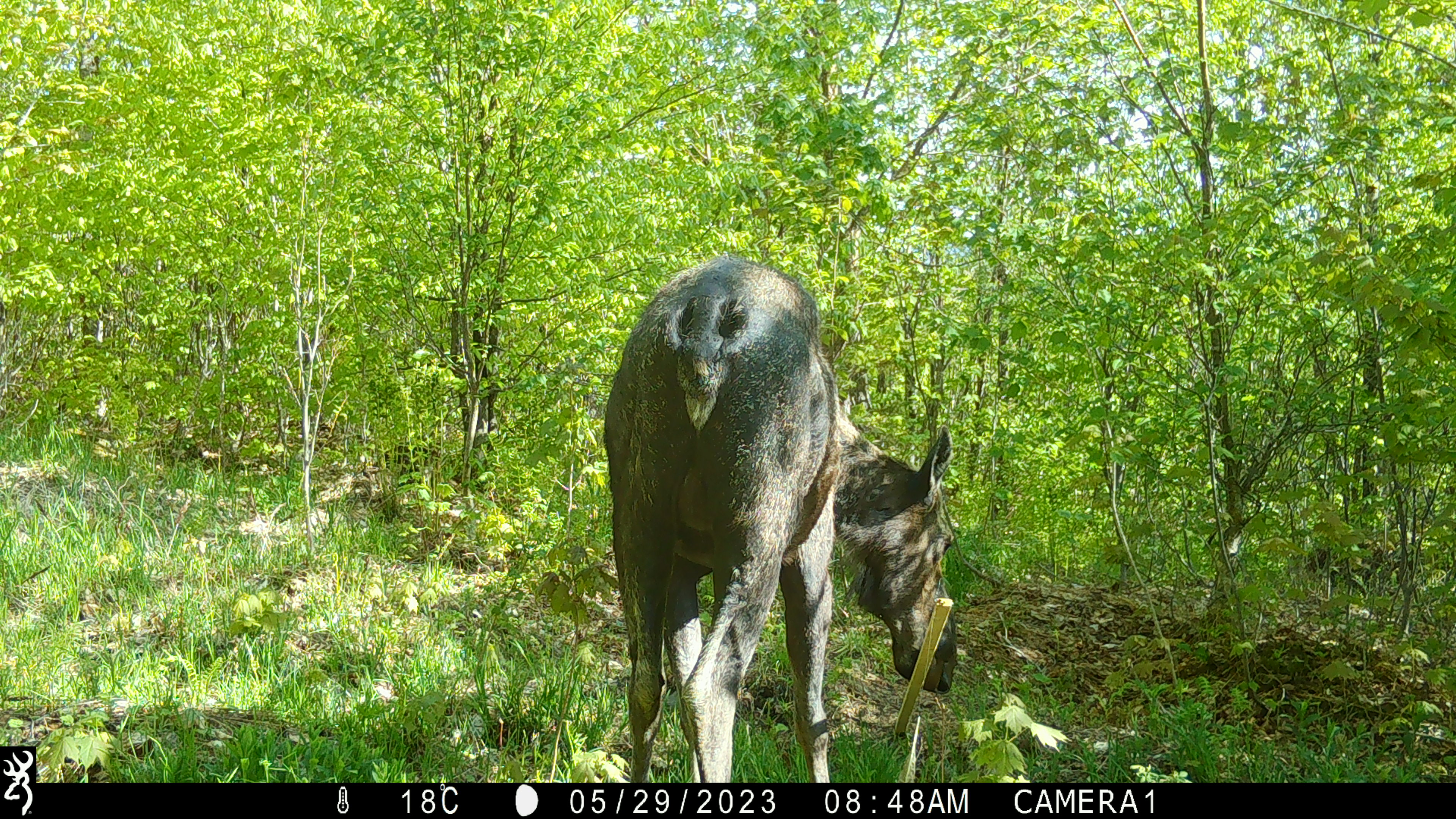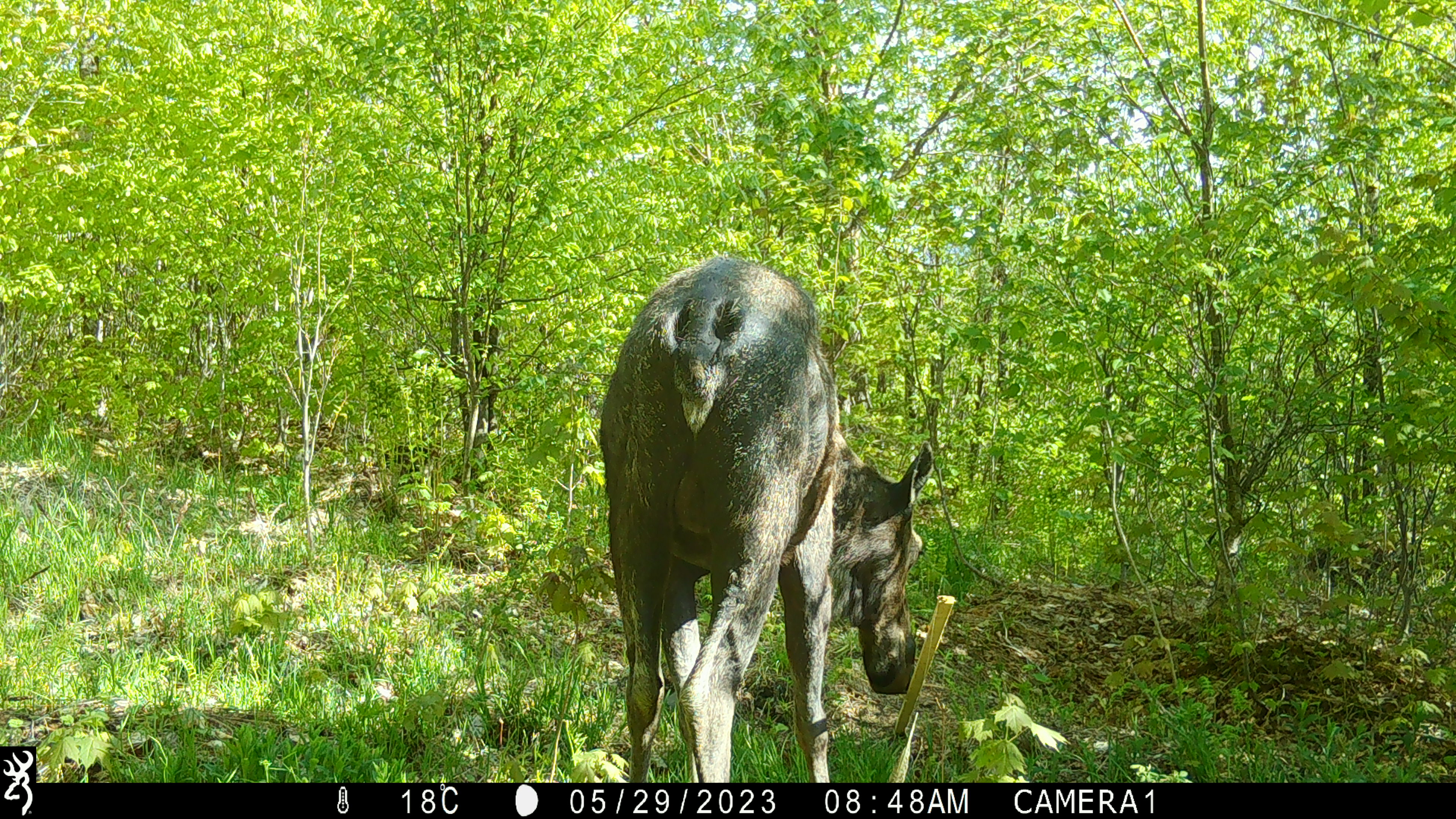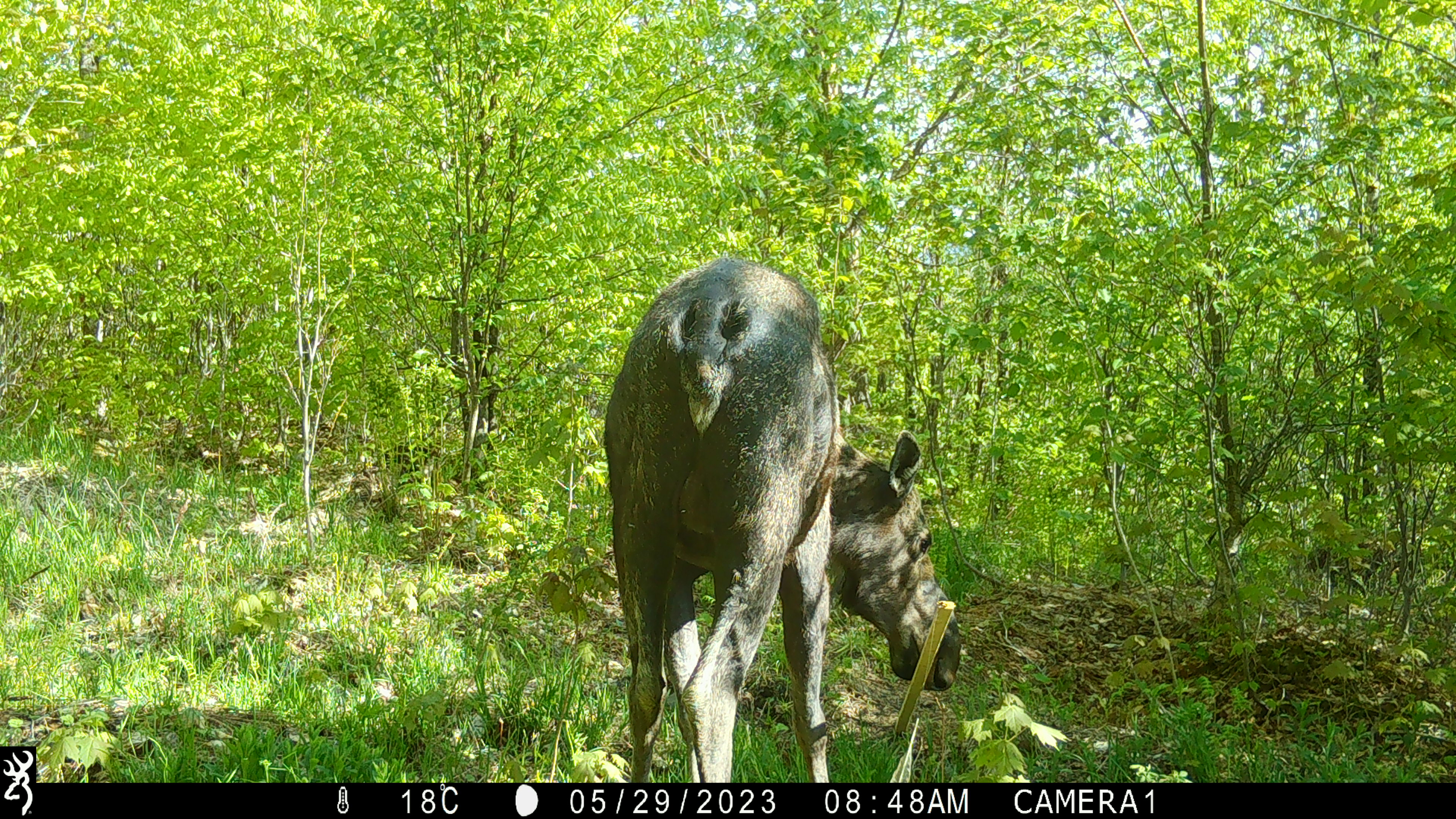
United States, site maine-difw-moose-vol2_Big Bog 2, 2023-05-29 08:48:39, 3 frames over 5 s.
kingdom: Animalia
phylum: Chordata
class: Mammalia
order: Artiodactyla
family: Cervidae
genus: Alces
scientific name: Alces alces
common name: moose